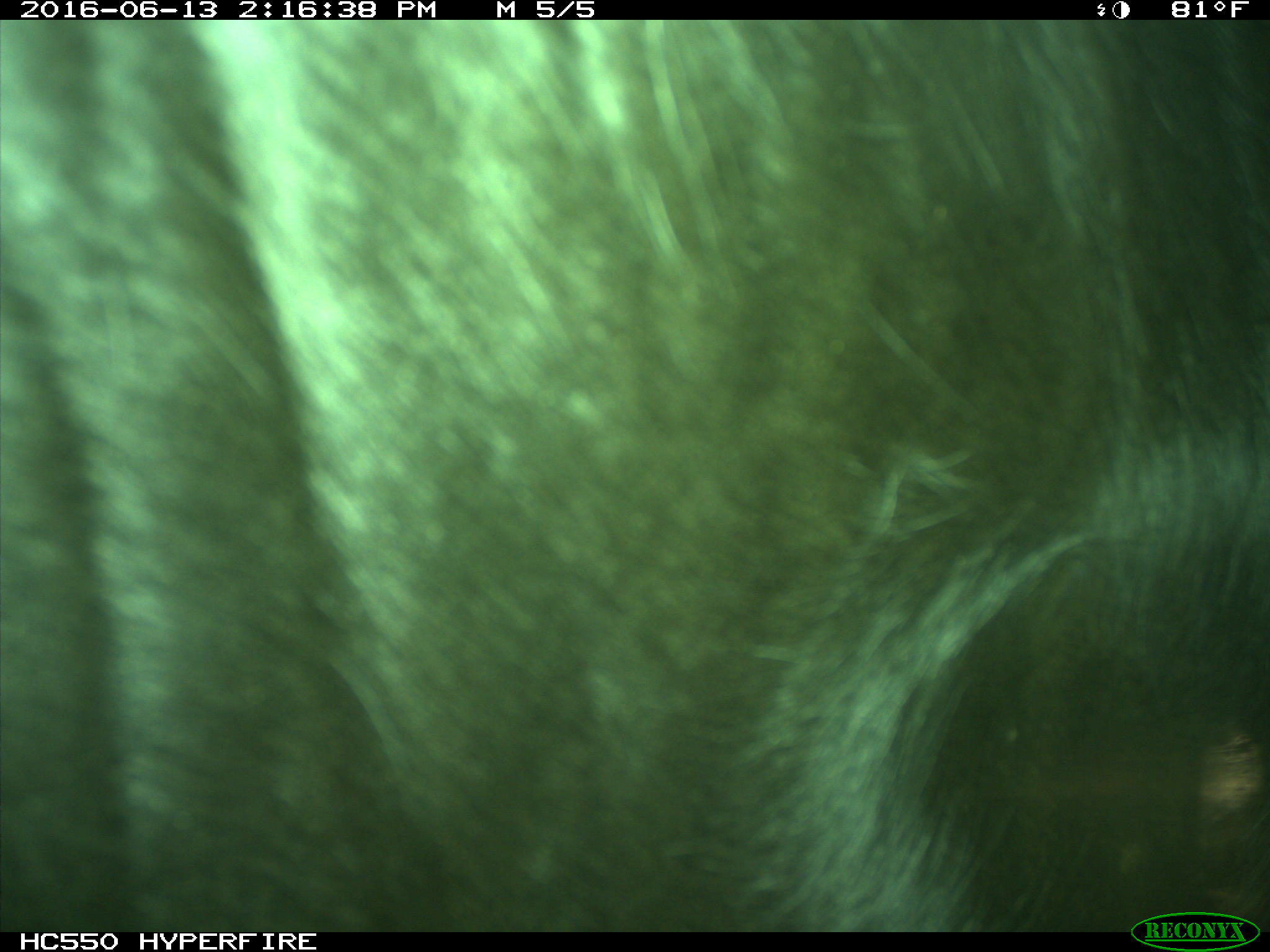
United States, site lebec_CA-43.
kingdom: Animalia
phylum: Chordata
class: Mammalia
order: Artiodactyla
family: Bovidae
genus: Bos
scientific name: Bos taurus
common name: domestic cow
Bos taurus (domestic cow).